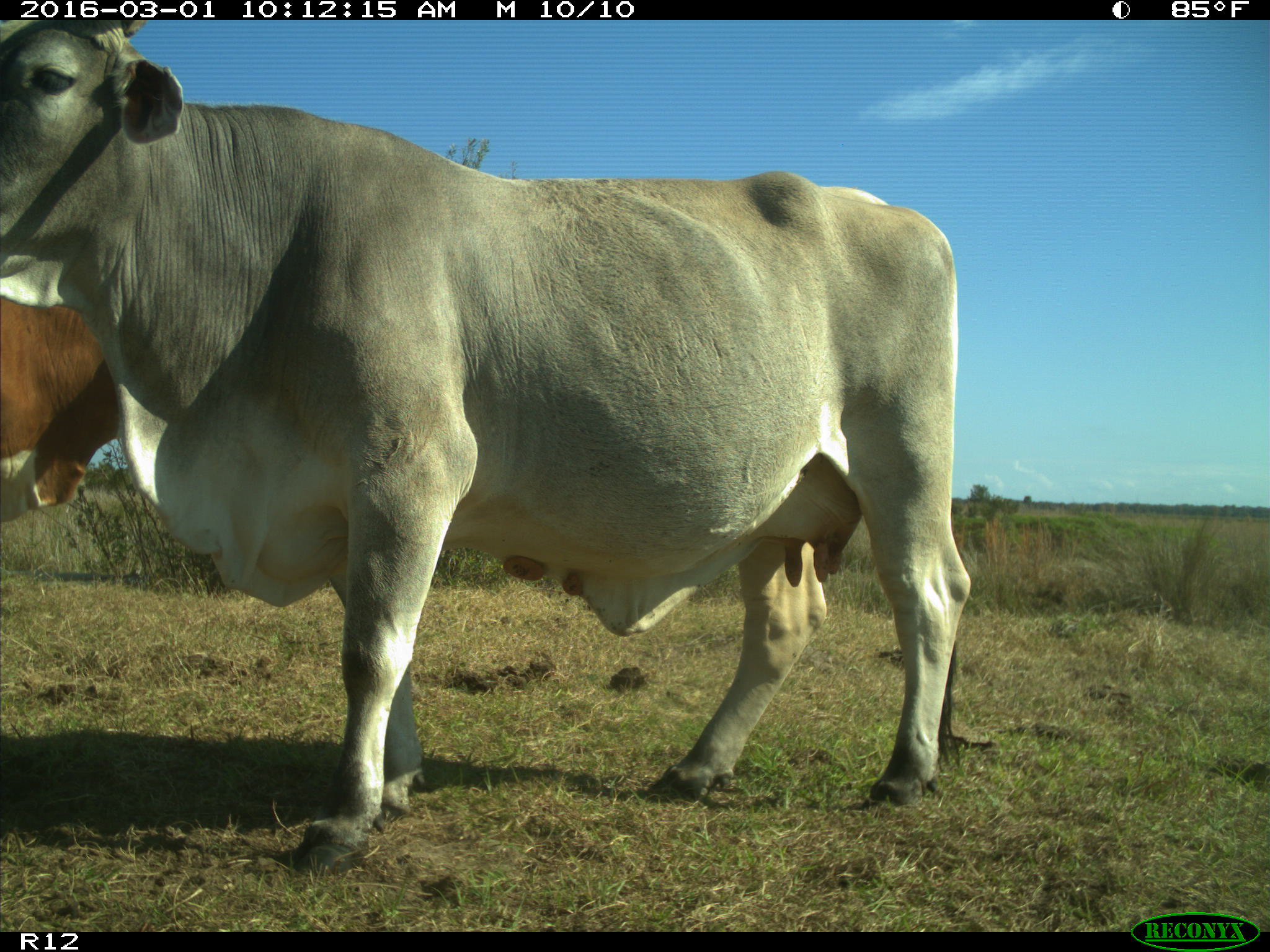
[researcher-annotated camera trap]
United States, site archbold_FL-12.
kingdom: Animalia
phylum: Chordata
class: Mammalia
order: Artiodactyla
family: Bovidae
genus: Bos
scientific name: Bos taurus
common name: domestic cow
Bos taurus (domestic cow).